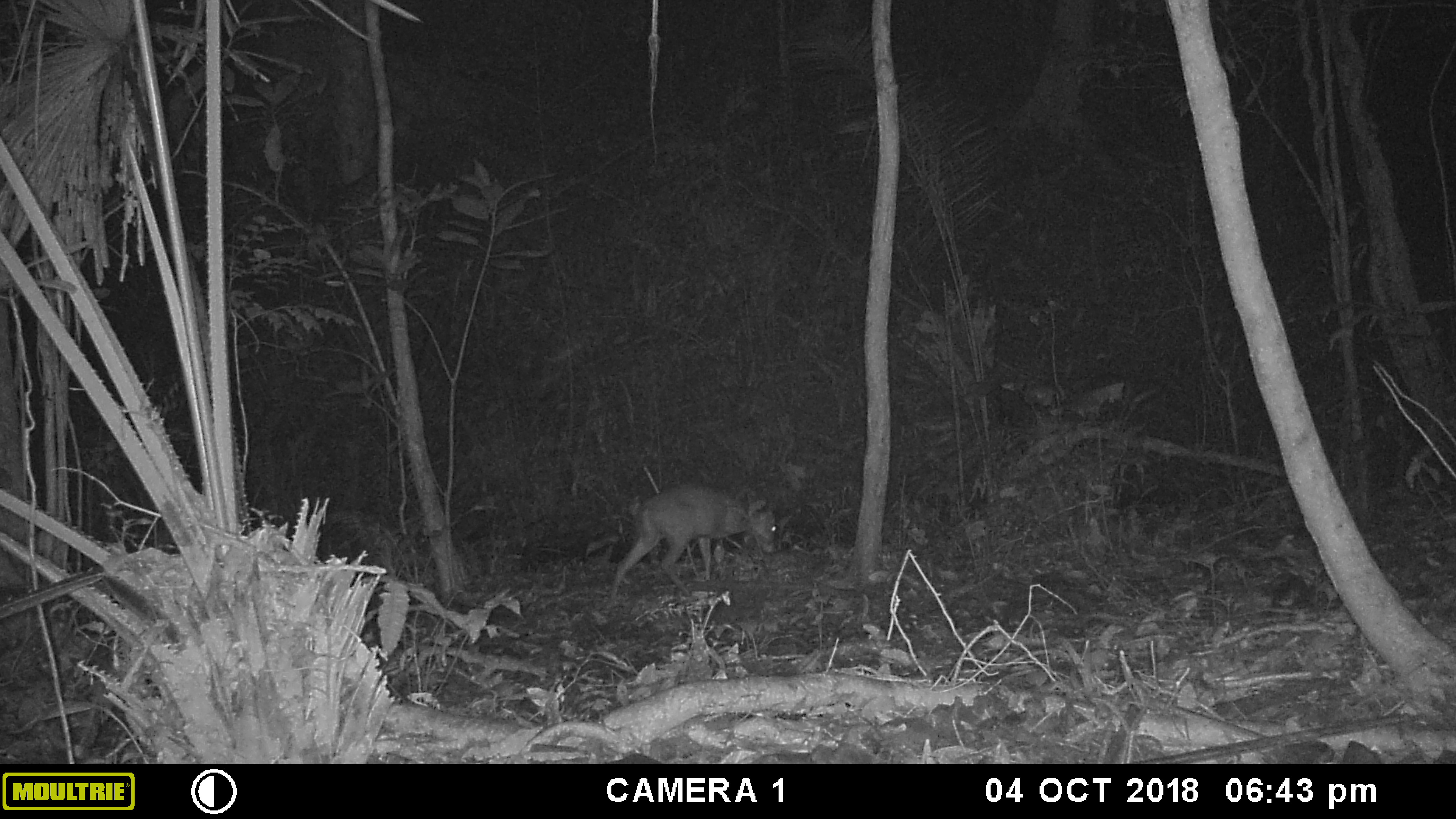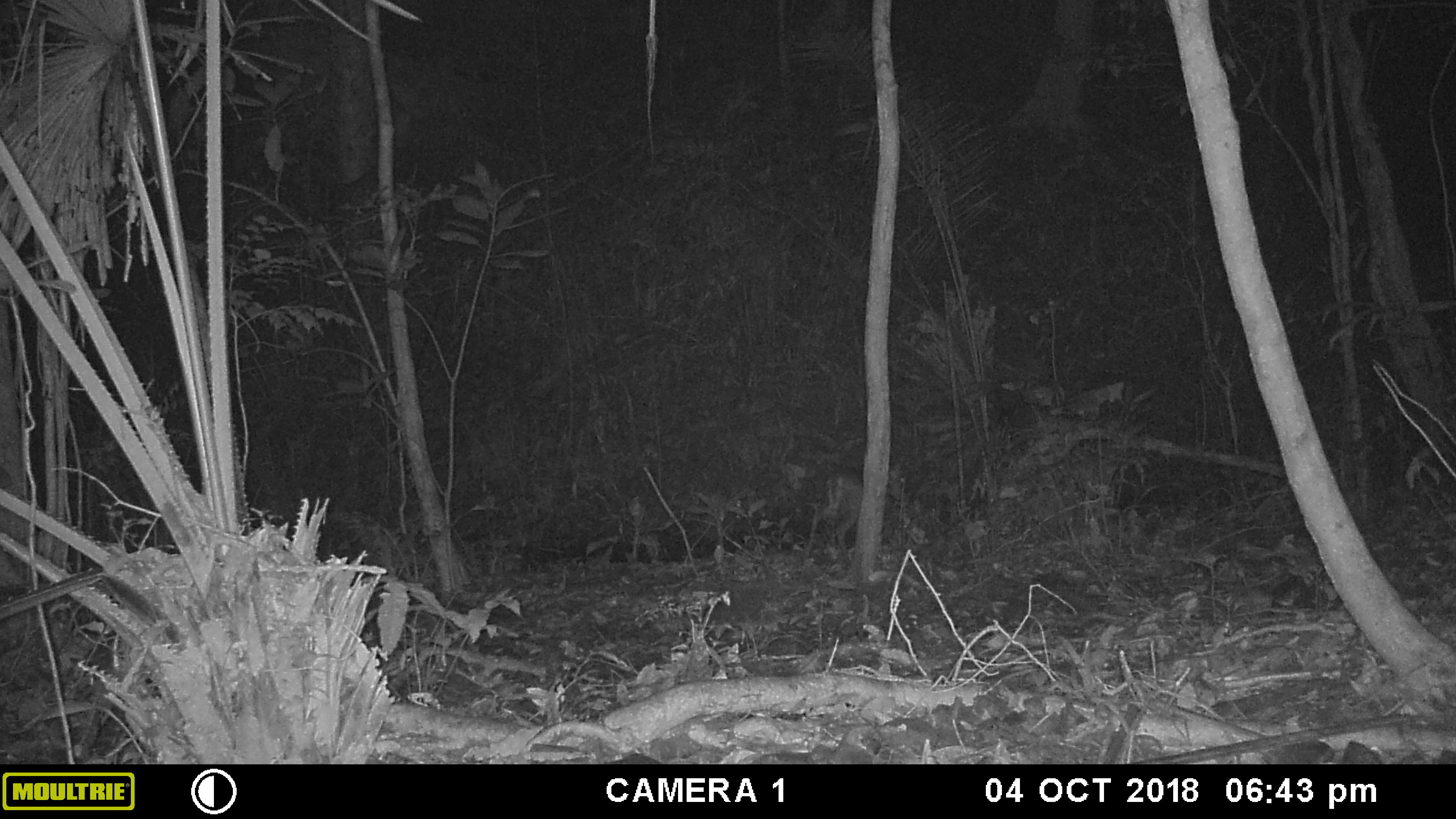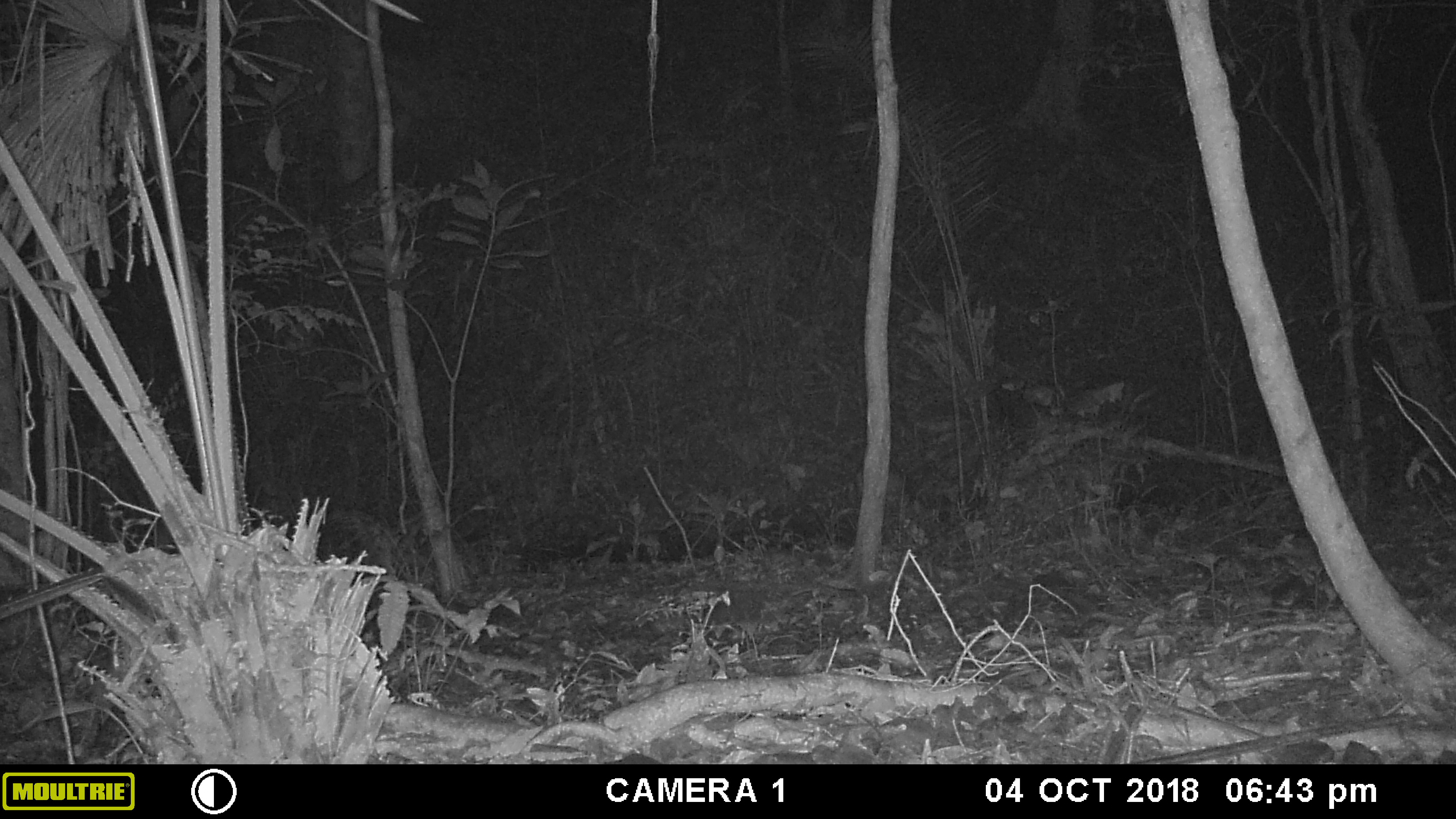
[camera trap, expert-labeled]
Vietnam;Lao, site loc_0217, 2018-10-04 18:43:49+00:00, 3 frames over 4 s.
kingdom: Animalia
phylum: Chordata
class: Mammalia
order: Artiodactyla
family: Cervidae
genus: Muntiacus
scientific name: Muntiacus rooseveltorum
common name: roosevelt's muntjac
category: roosevelts muntjac group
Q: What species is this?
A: Roosevelts muntjac group (roosevelt's muntjac) (Muntiacus rooseveltorum).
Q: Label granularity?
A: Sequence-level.